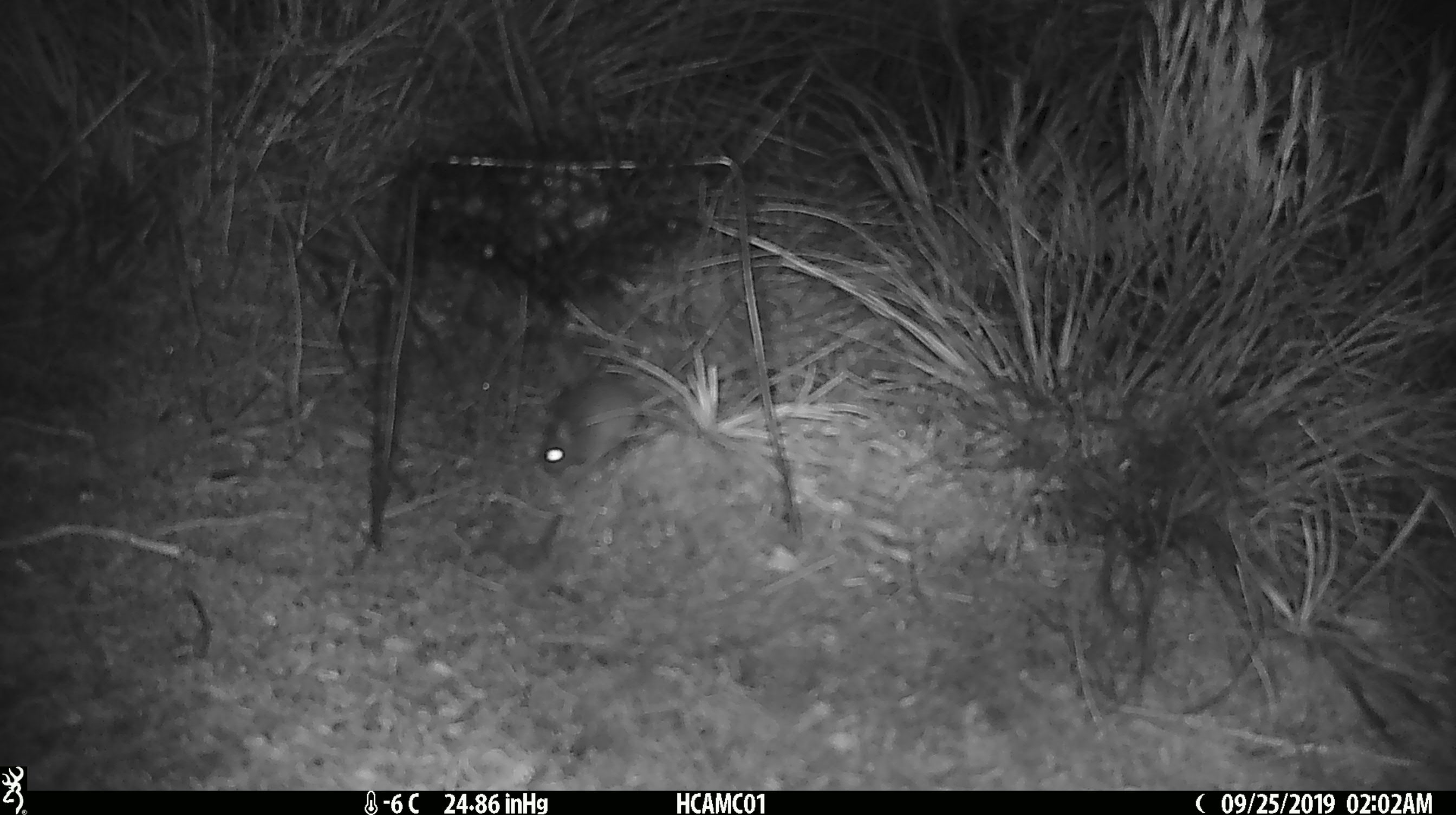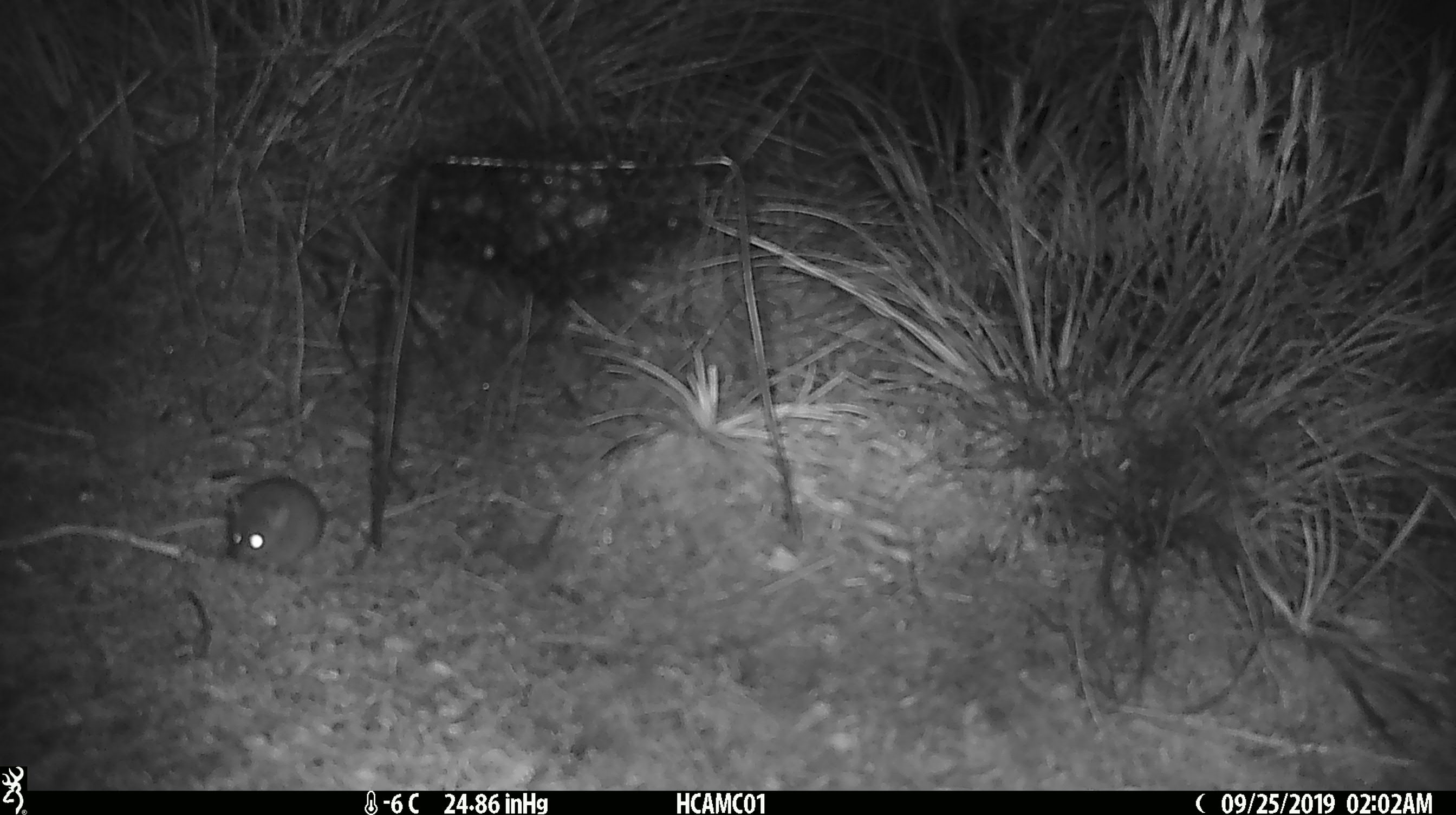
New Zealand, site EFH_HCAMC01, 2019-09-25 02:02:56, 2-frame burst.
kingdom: Animalia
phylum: Chordata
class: Mammalia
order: Rodentia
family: Muridae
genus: Mus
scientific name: Mus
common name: mouse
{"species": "mouse (Mus)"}